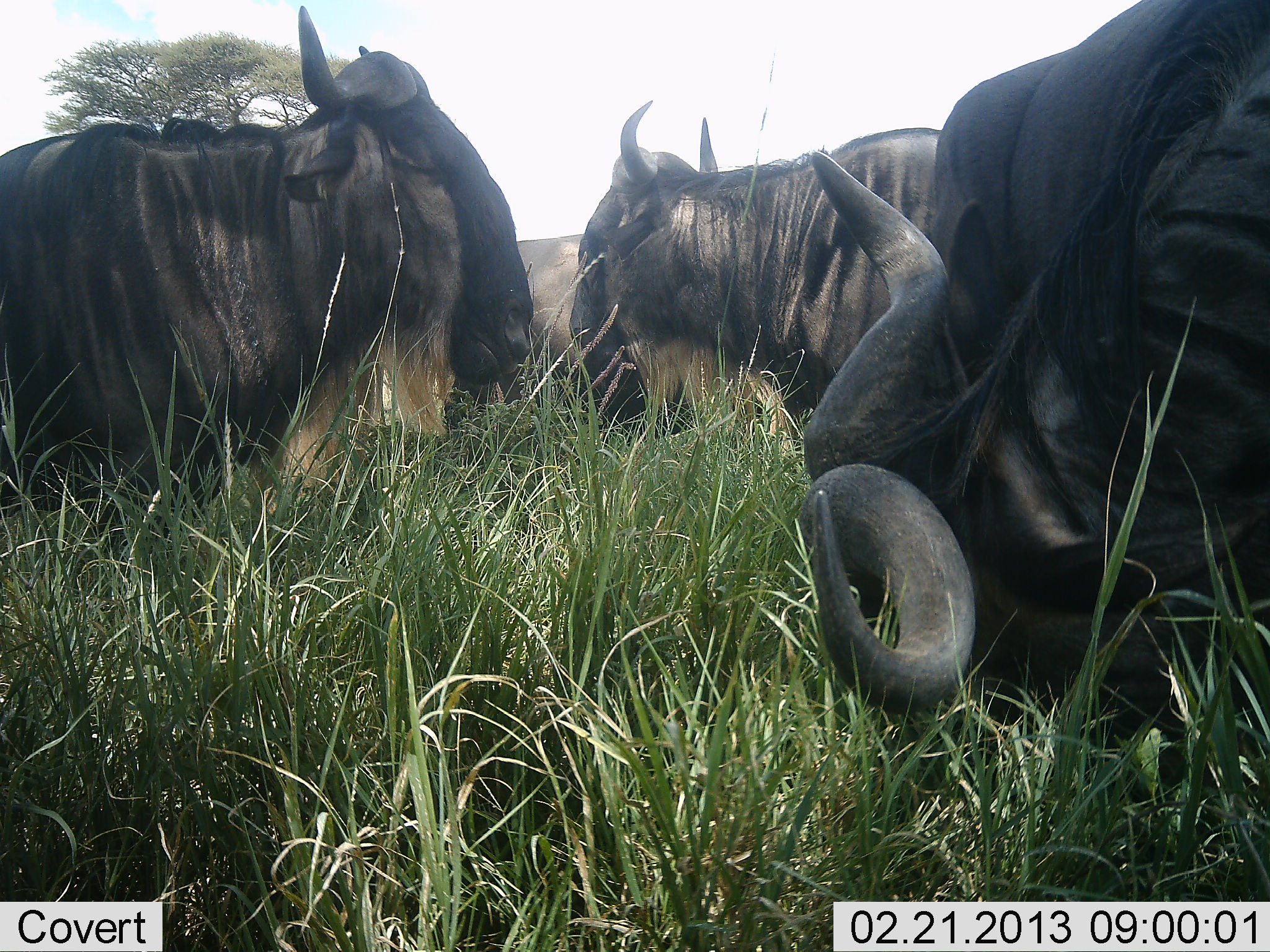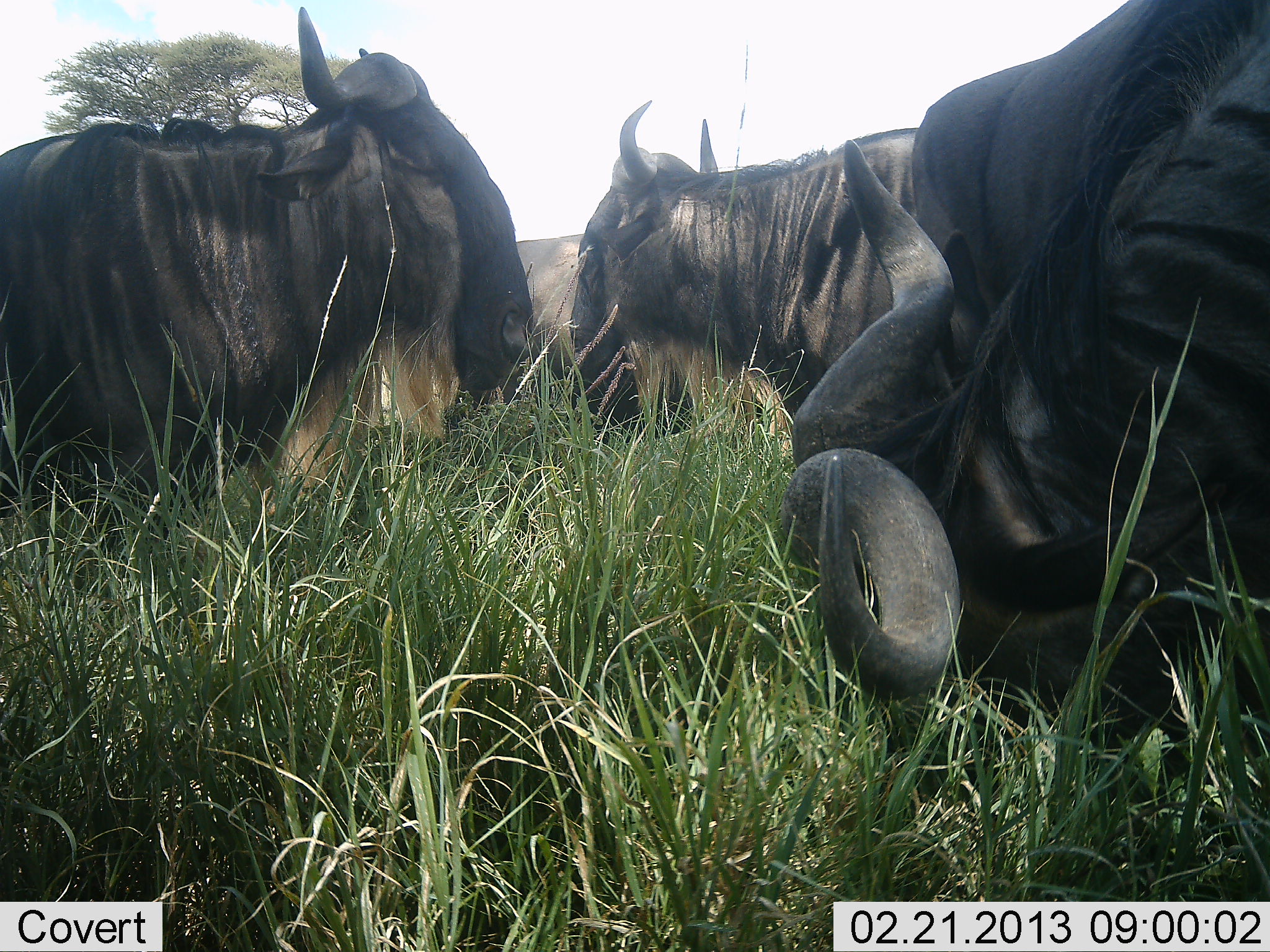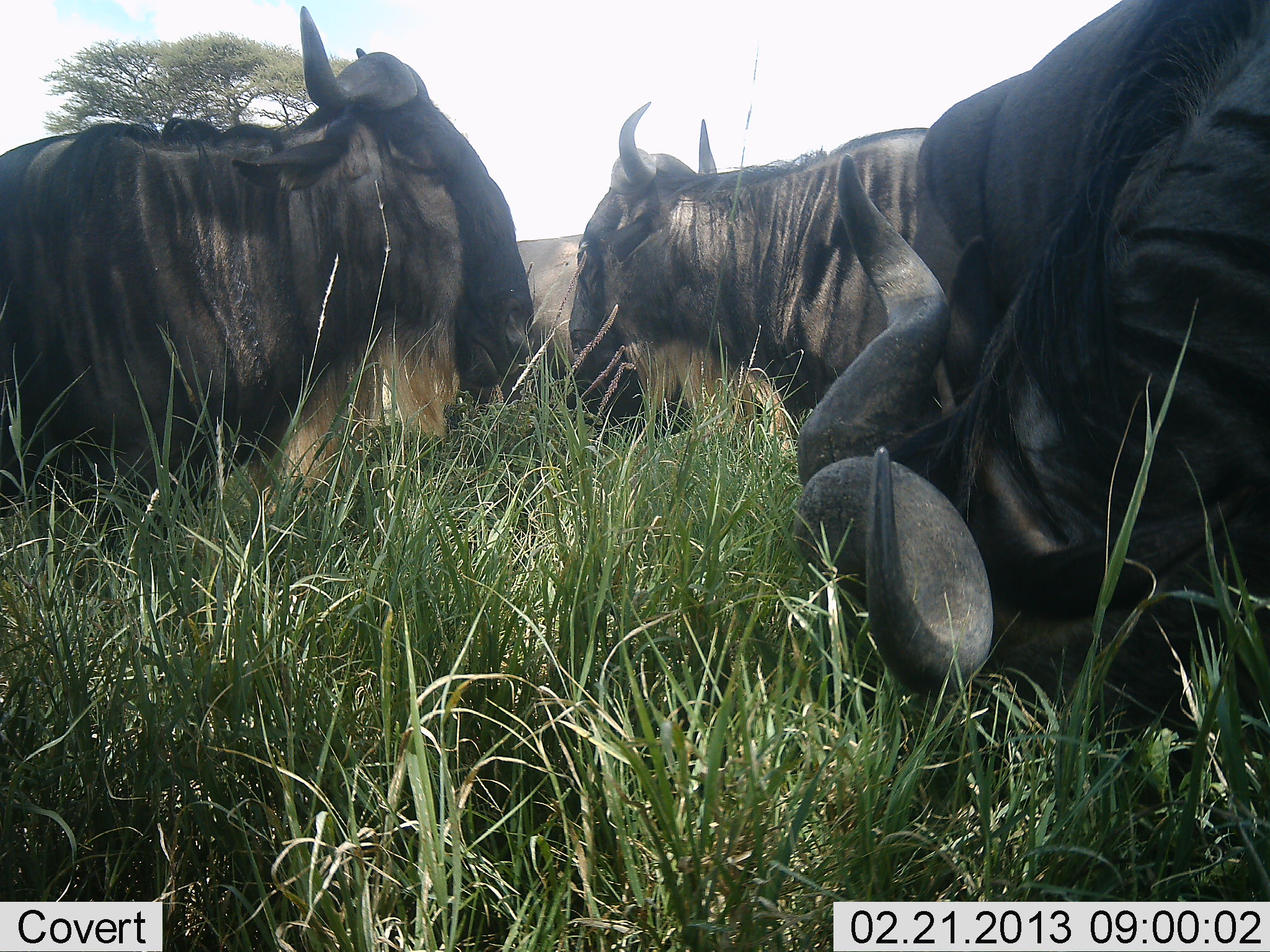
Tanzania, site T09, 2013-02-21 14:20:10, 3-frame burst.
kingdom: Animalia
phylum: Chordata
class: Mammalia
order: Artiodactyla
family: Bovidae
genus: Connochaetes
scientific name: Connochaetes taurinus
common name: blue wildebeest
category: wildebeest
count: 3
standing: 0%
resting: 80%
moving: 0%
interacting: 5%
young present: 0%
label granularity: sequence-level